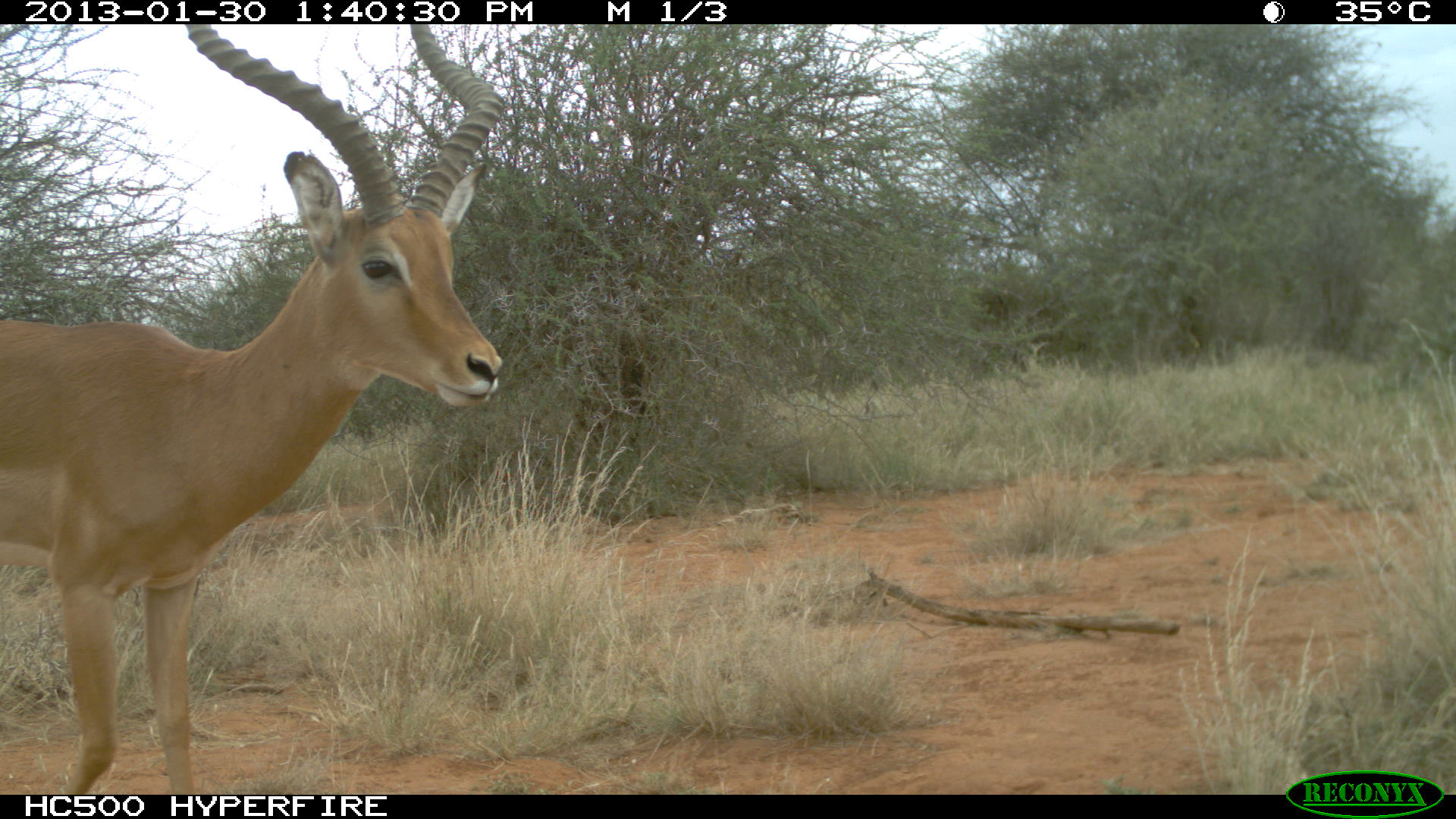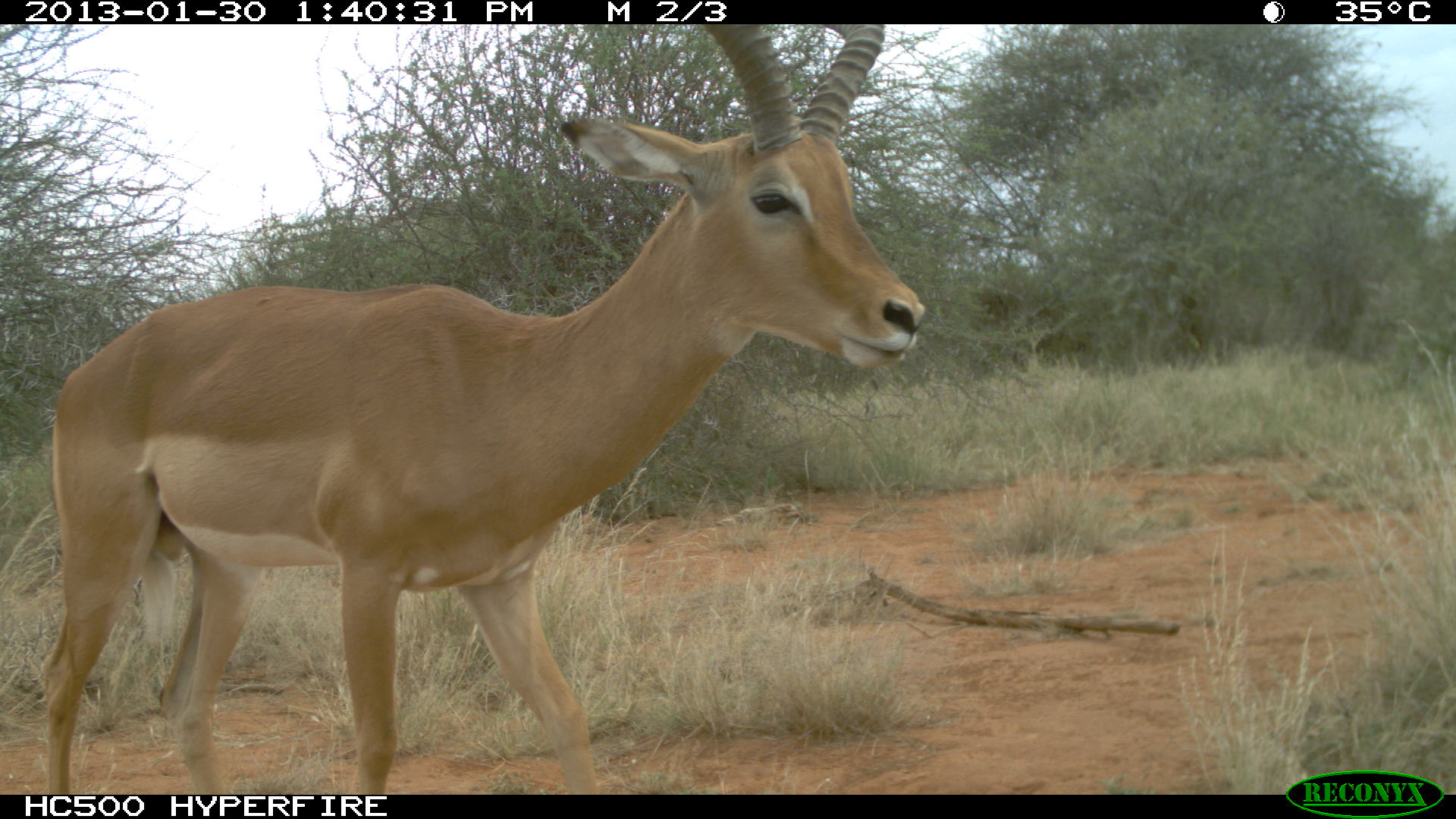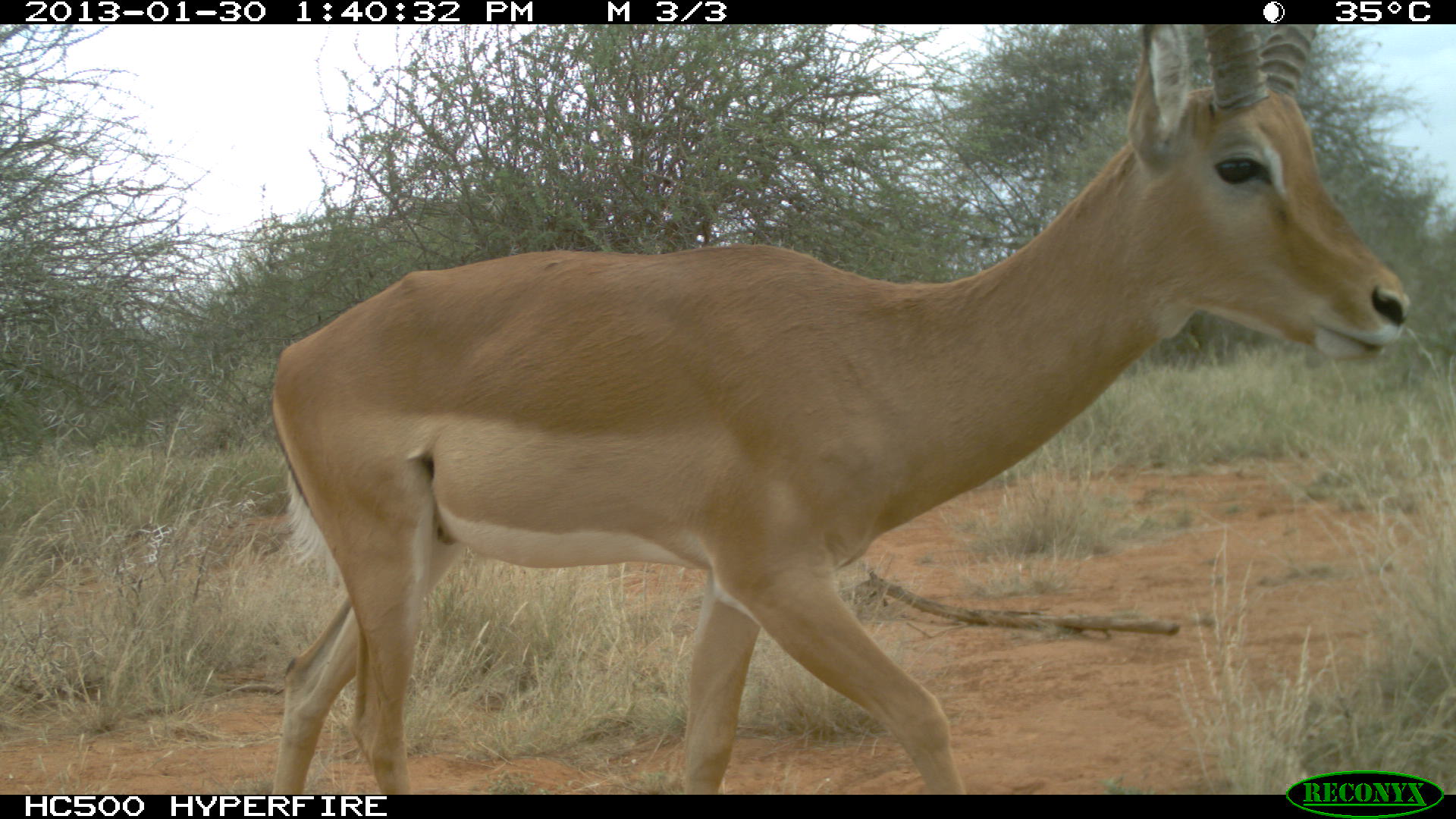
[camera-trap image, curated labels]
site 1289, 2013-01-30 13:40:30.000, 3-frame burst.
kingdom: Animalia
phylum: Chordata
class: Mammalia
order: Artiodactyla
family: Bovidae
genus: Aepyceros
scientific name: Aepyceros melampus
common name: impala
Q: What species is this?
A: Aepyceros melampus (impala).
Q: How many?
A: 1.